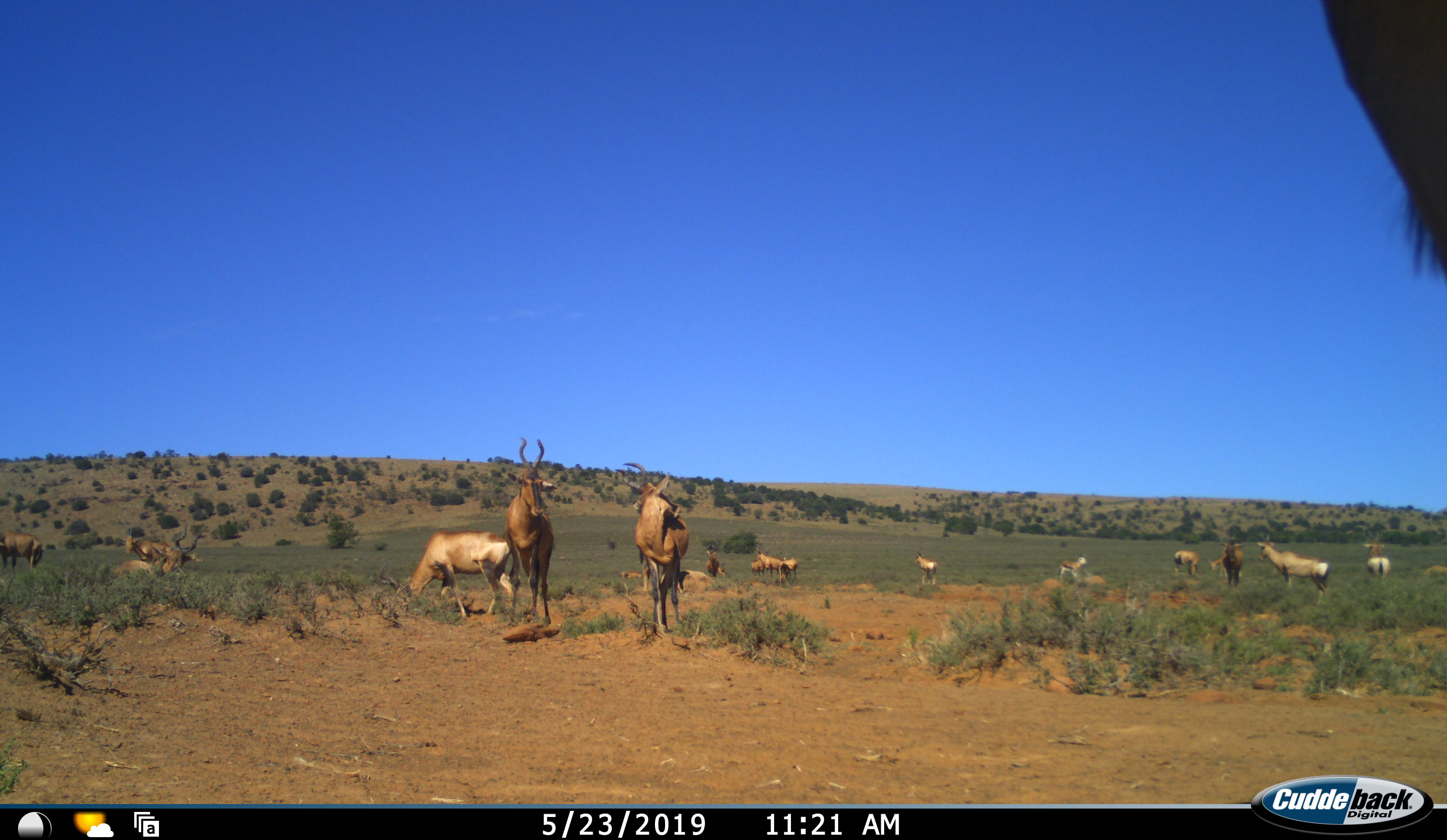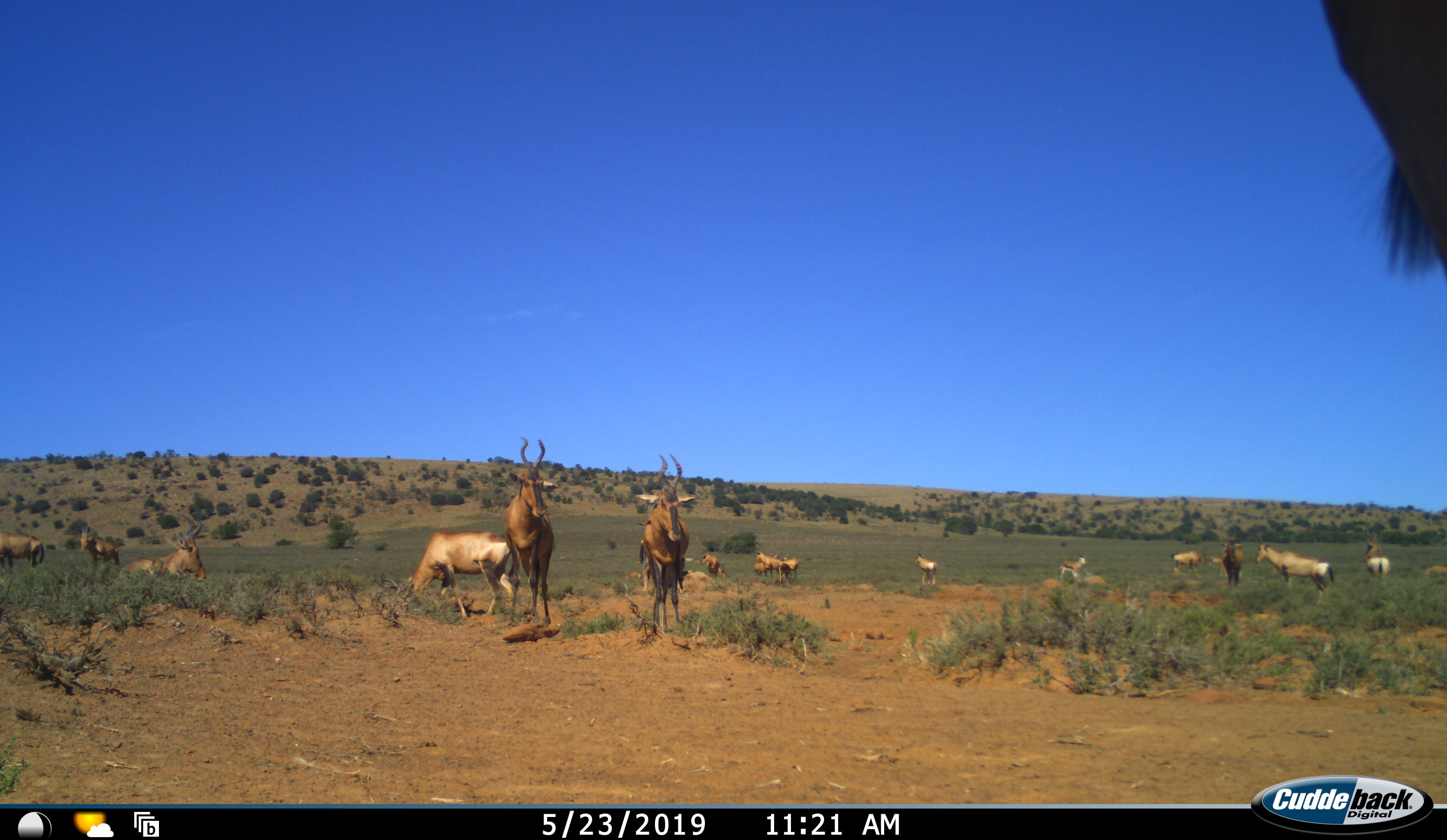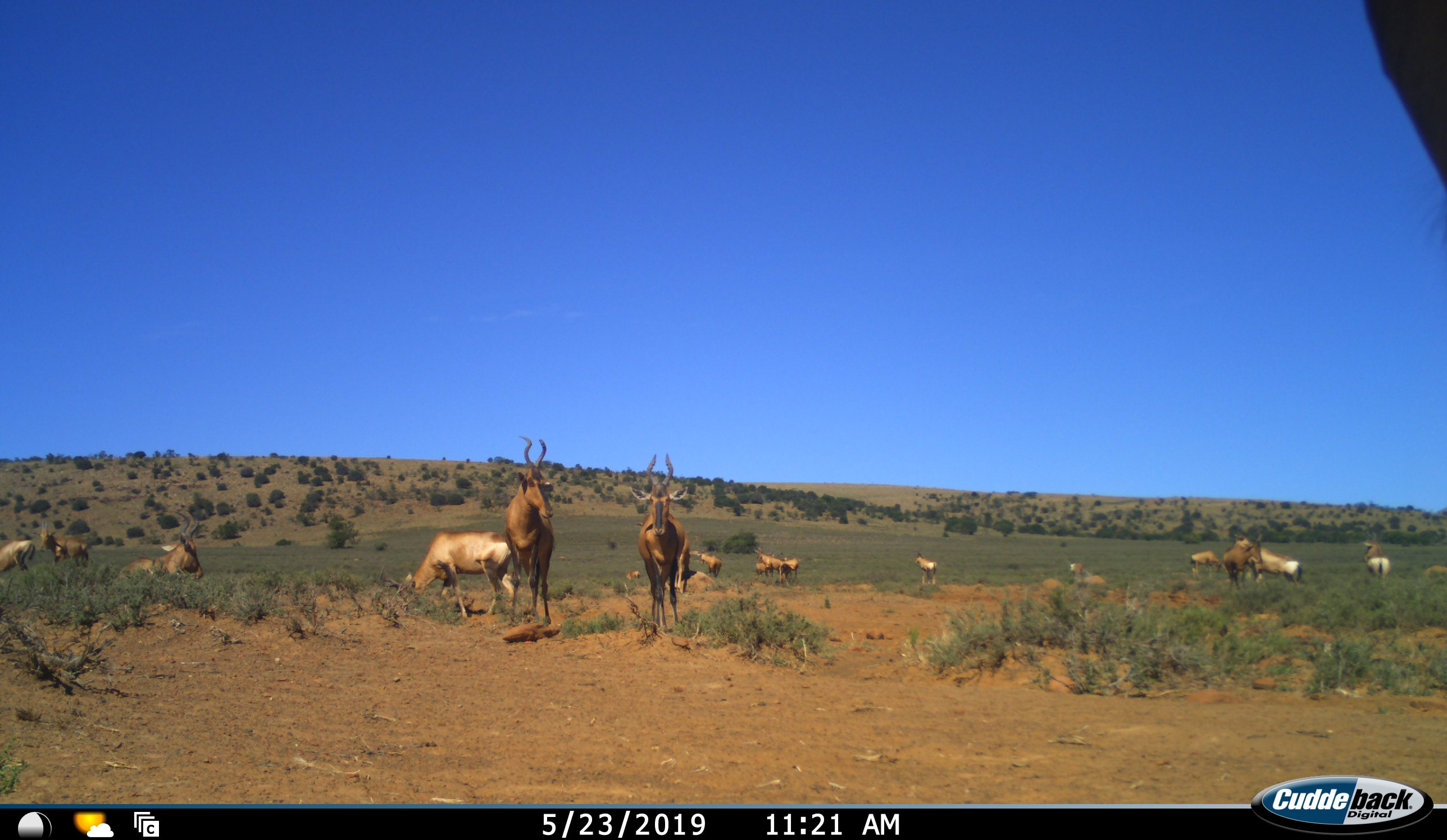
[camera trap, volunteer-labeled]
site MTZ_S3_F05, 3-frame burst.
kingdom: Animalia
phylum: Chordata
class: Mammalia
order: Artiodactyla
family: Bovidae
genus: Alcelaphus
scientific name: Alcelaphus buselaphus caama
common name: red hartebeest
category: hartebeestred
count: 11-50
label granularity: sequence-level